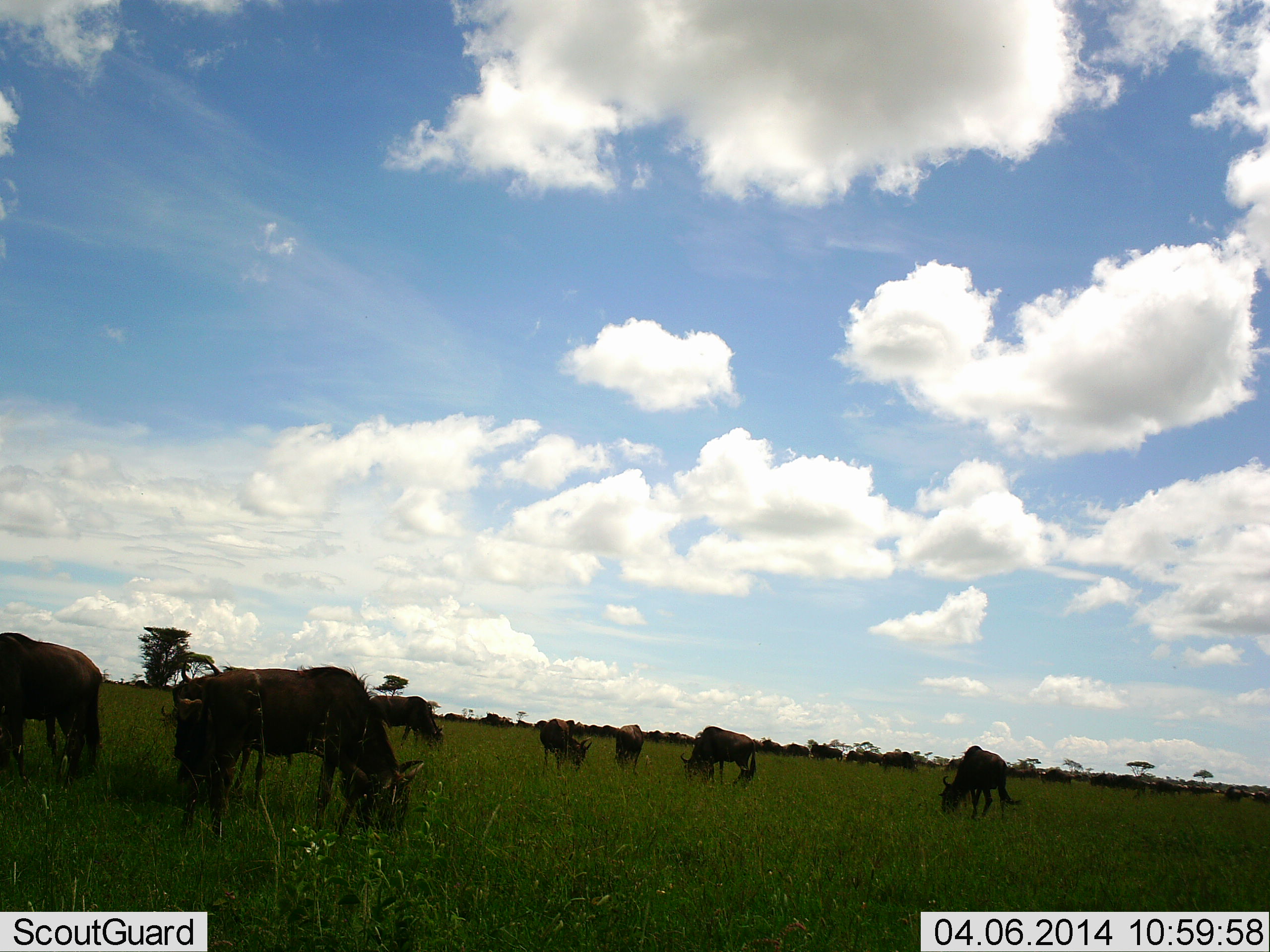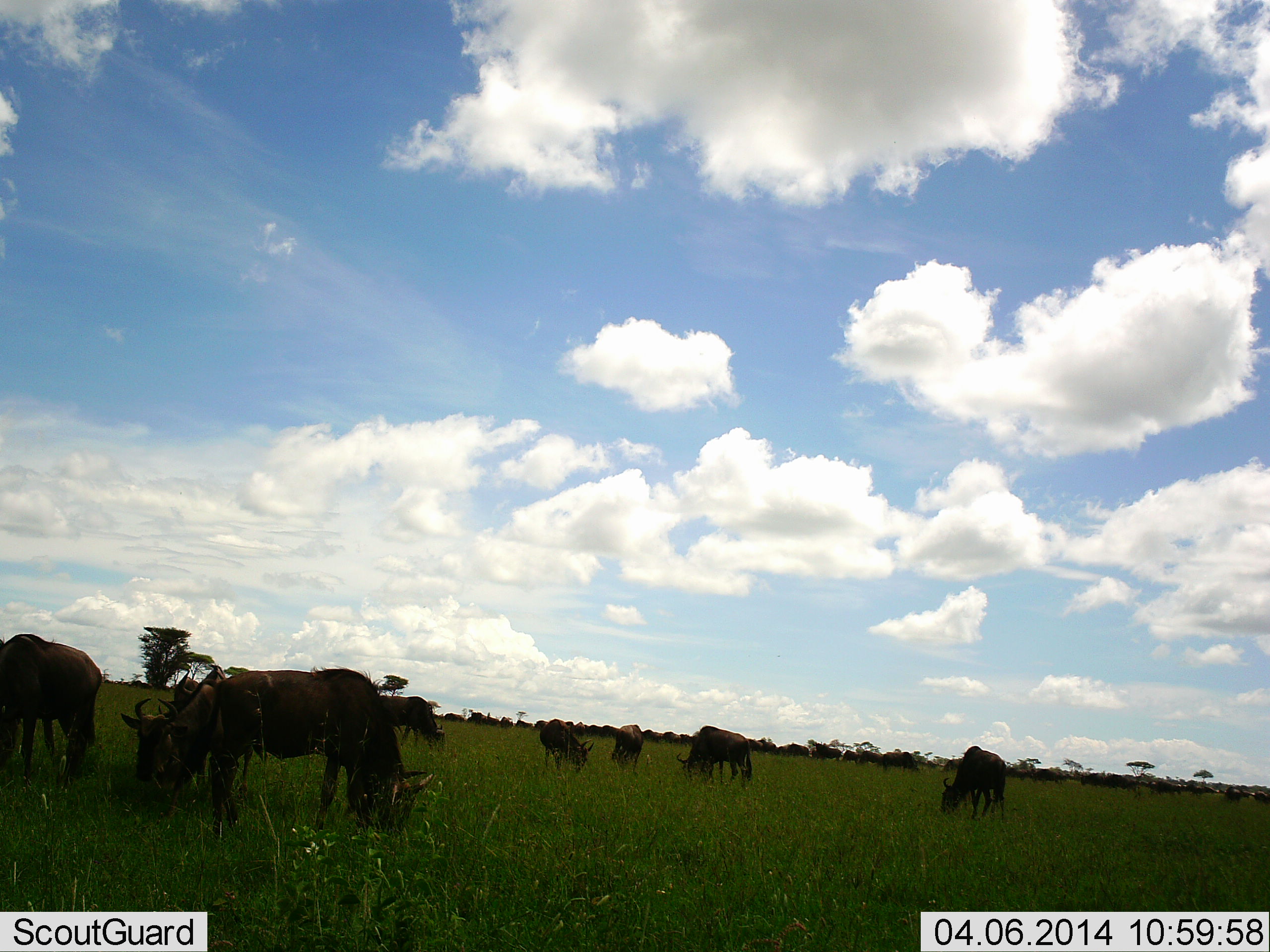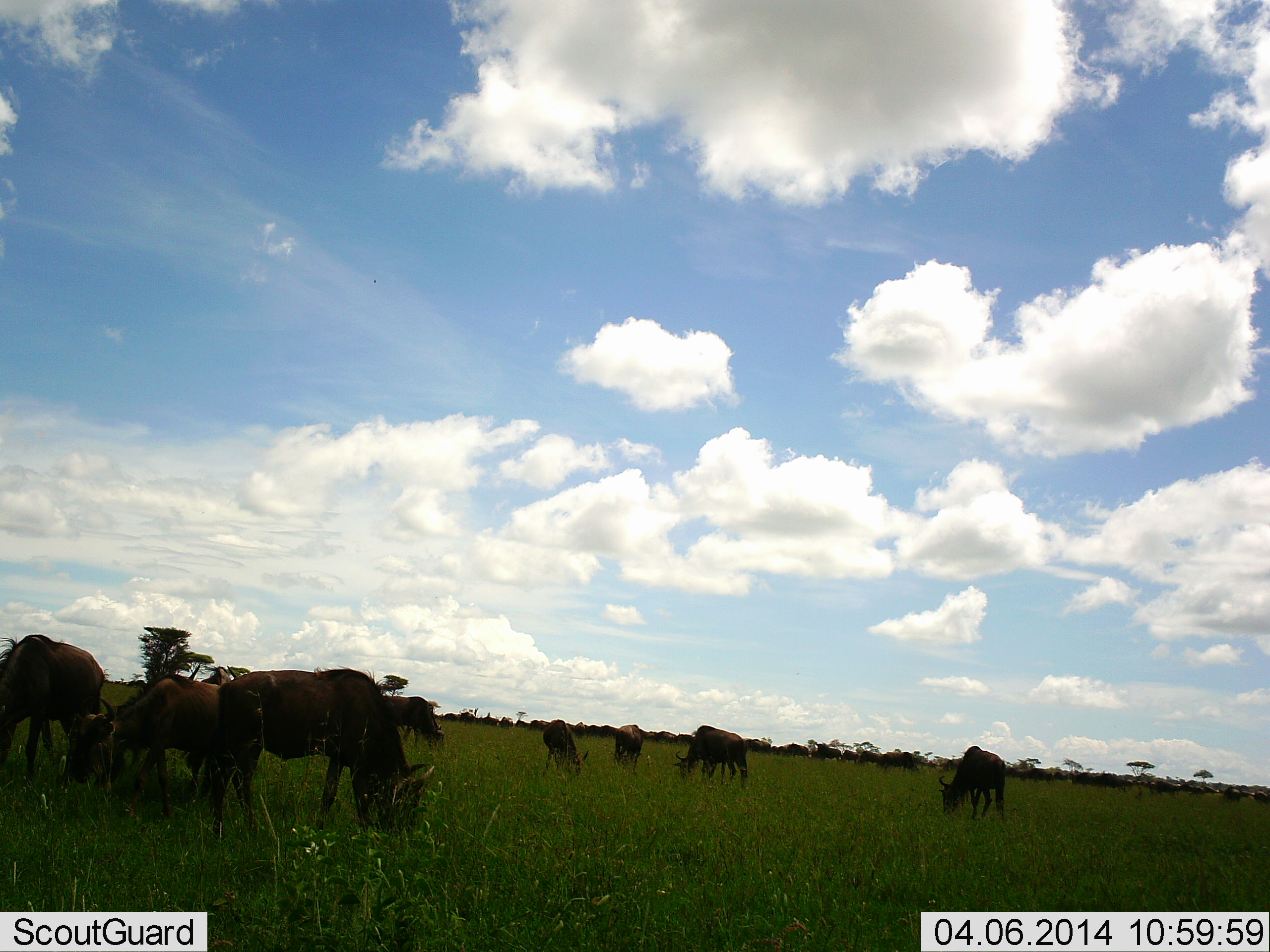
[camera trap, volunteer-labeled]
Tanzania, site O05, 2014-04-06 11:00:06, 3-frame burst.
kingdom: Animalia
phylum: Chordata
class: Mammalia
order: Artiodactyla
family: Bovidae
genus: Connochaetes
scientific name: Connochaetes taurinus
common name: blue wildebeest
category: wildebeest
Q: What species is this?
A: Wildebeest (blue wildebeest) (Connochaetes taurinus).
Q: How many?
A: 11-50.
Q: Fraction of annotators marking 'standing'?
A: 60%.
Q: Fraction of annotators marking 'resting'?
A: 0%.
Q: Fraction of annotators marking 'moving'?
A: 30%.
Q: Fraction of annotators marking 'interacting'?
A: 0%.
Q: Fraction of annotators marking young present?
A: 0%.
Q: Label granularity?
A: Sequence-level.